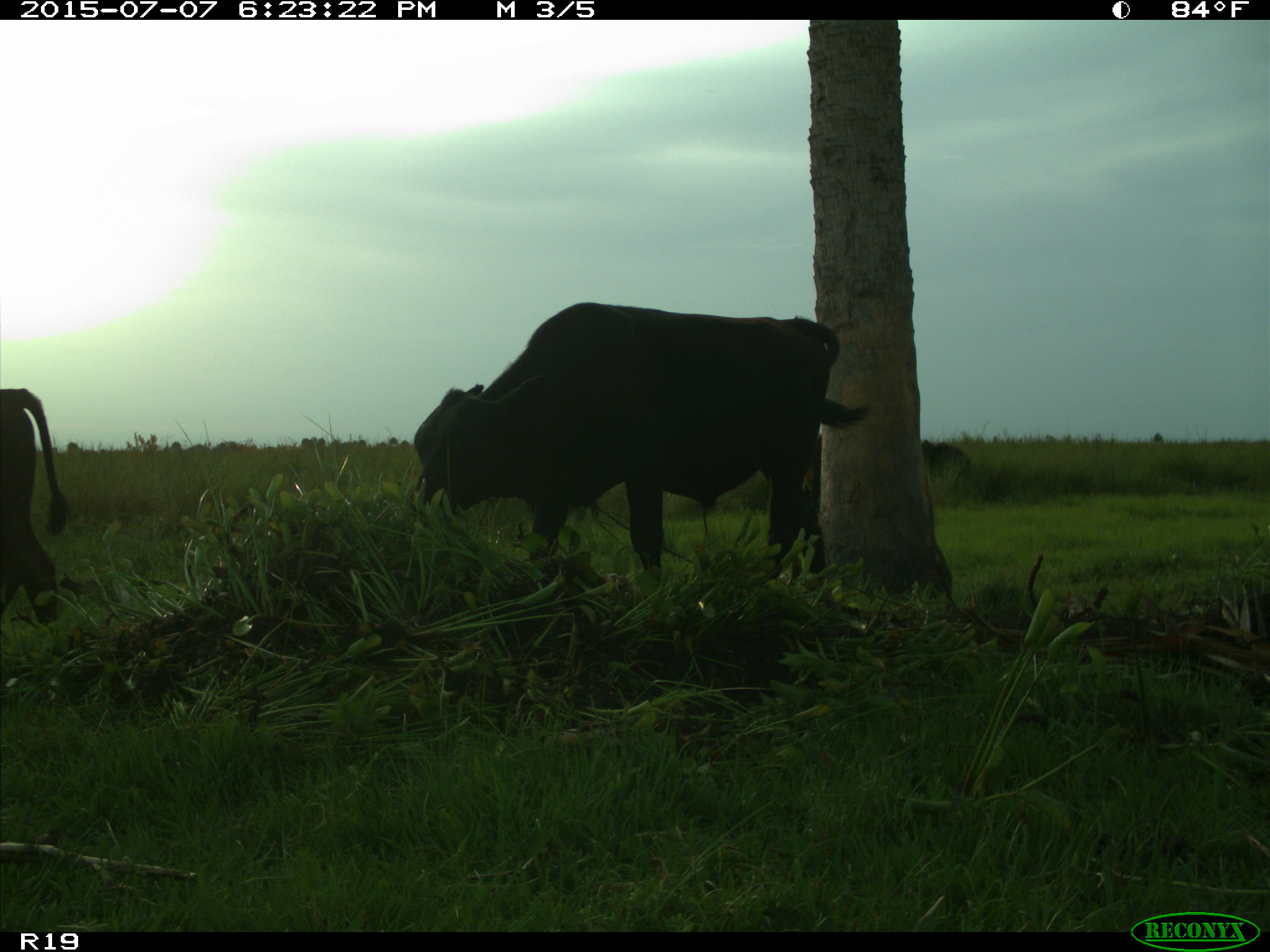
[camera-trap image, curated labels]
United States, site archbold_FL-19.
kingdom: Animalia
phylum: Chordata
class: Mammalia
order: Artiodactyla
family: Bovidae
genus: Bos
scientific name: Bos taurus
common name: domestic cow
Bos taurus (domestic cow).